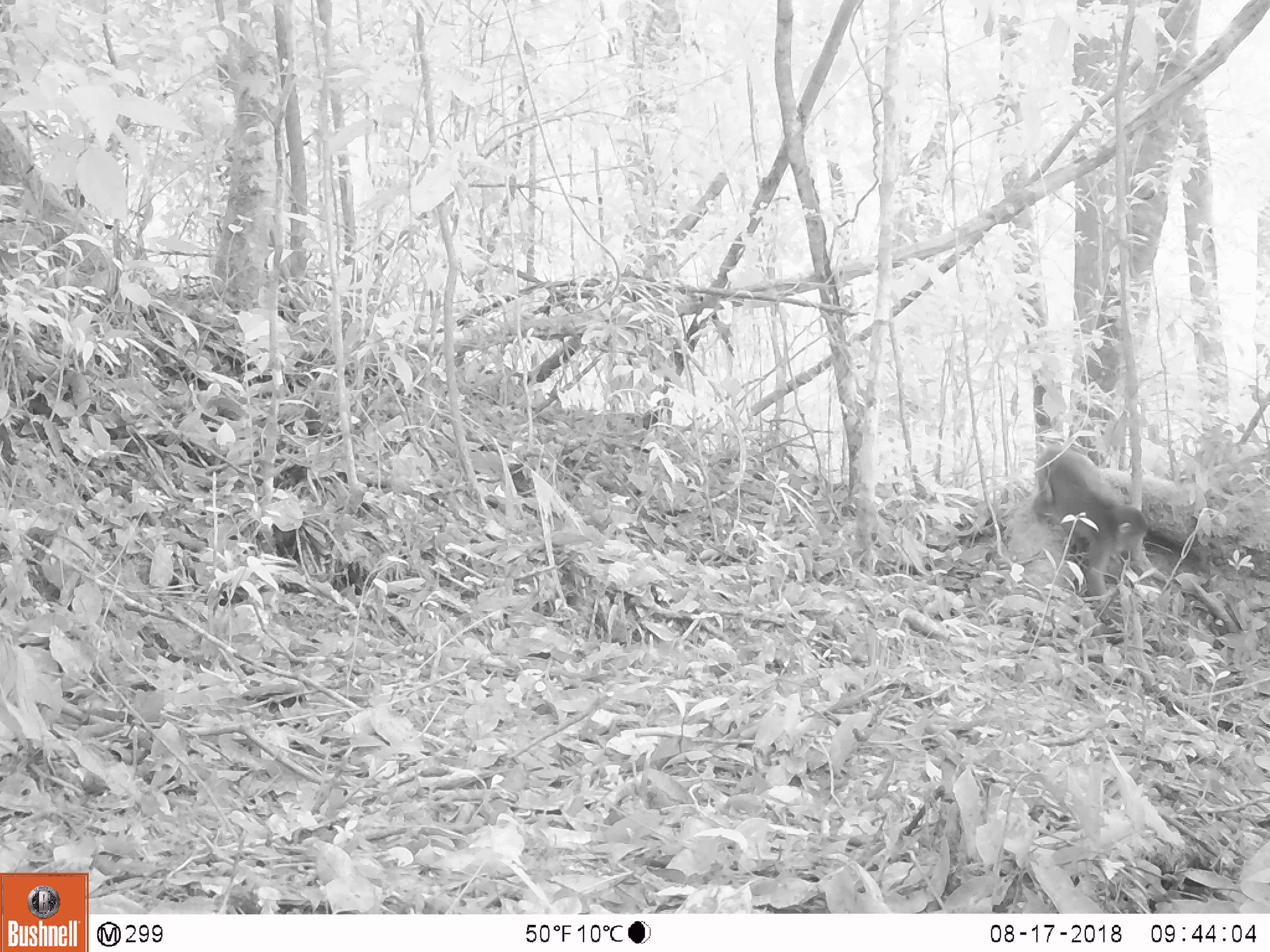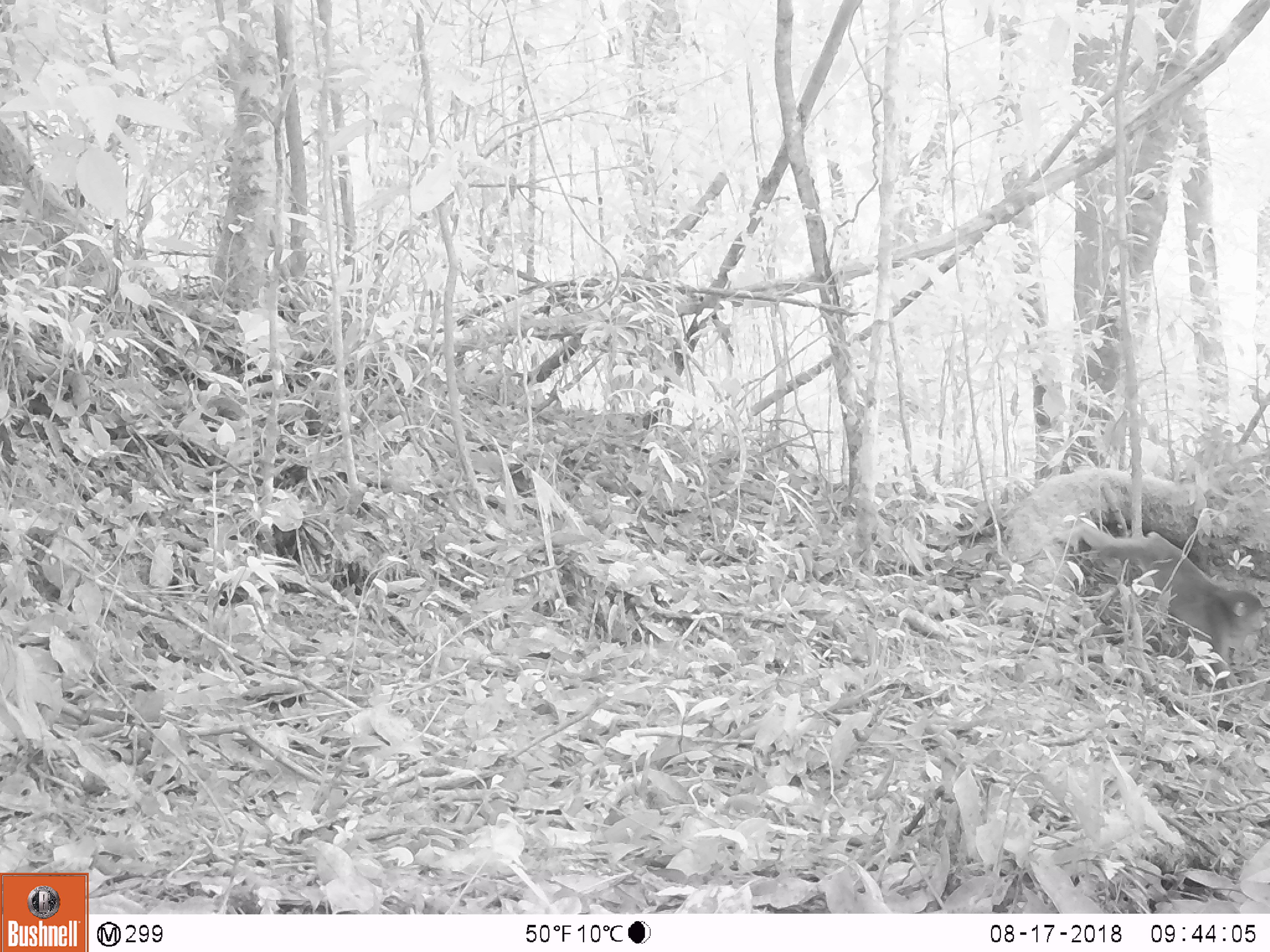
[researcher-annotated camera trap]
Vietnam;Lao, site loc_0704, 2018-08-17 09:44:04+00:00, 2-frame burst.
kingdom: Animalia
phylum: Chordata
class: Mammalia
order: Primates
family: Cercopithecidae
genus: Macaca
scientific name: Macaca arctoides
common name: stump-tailed macaque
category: stump tailed macaque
Stump tailed macaque (stump-tailed macaque) (Macaca arctoides). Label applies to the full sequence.